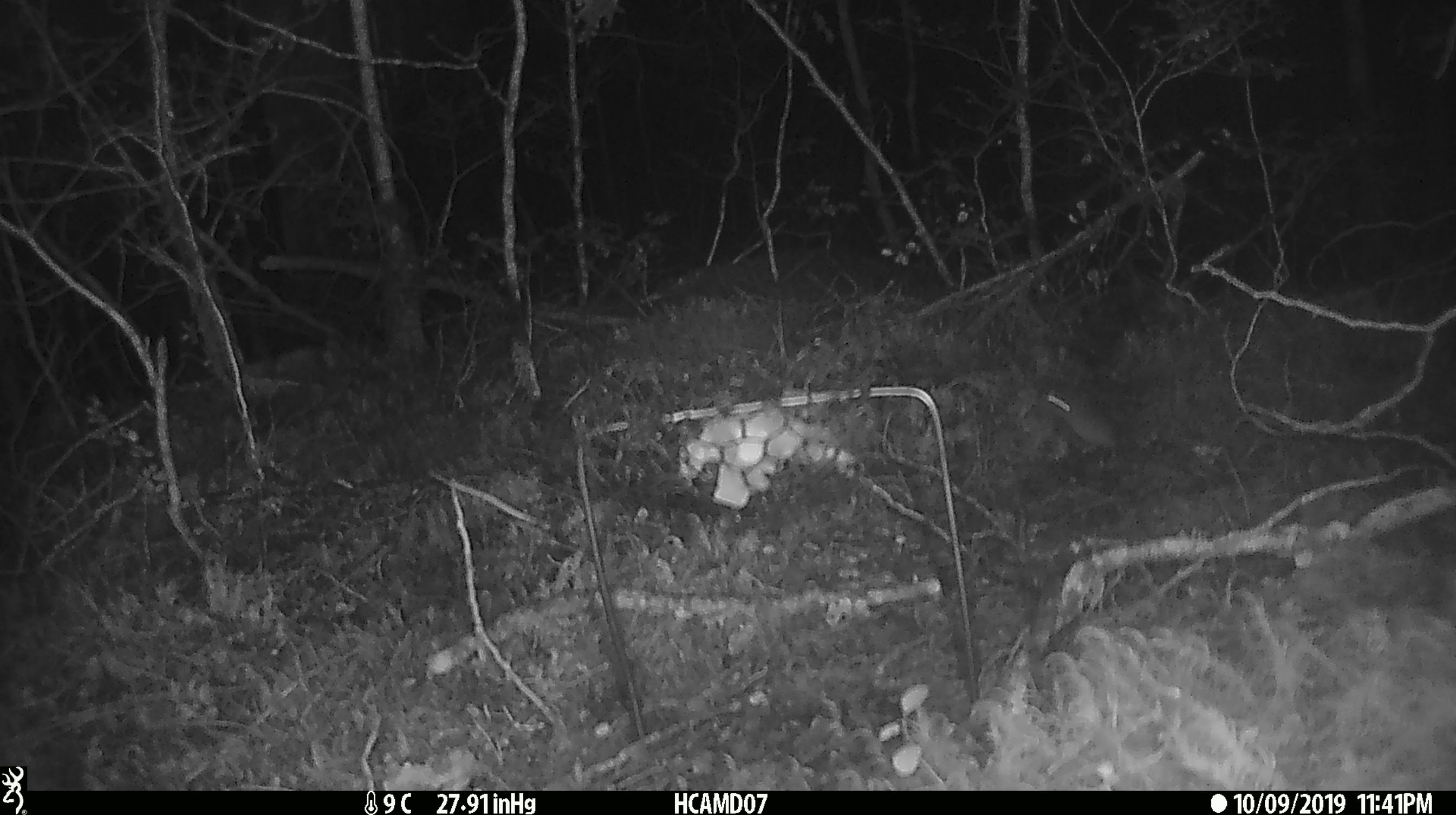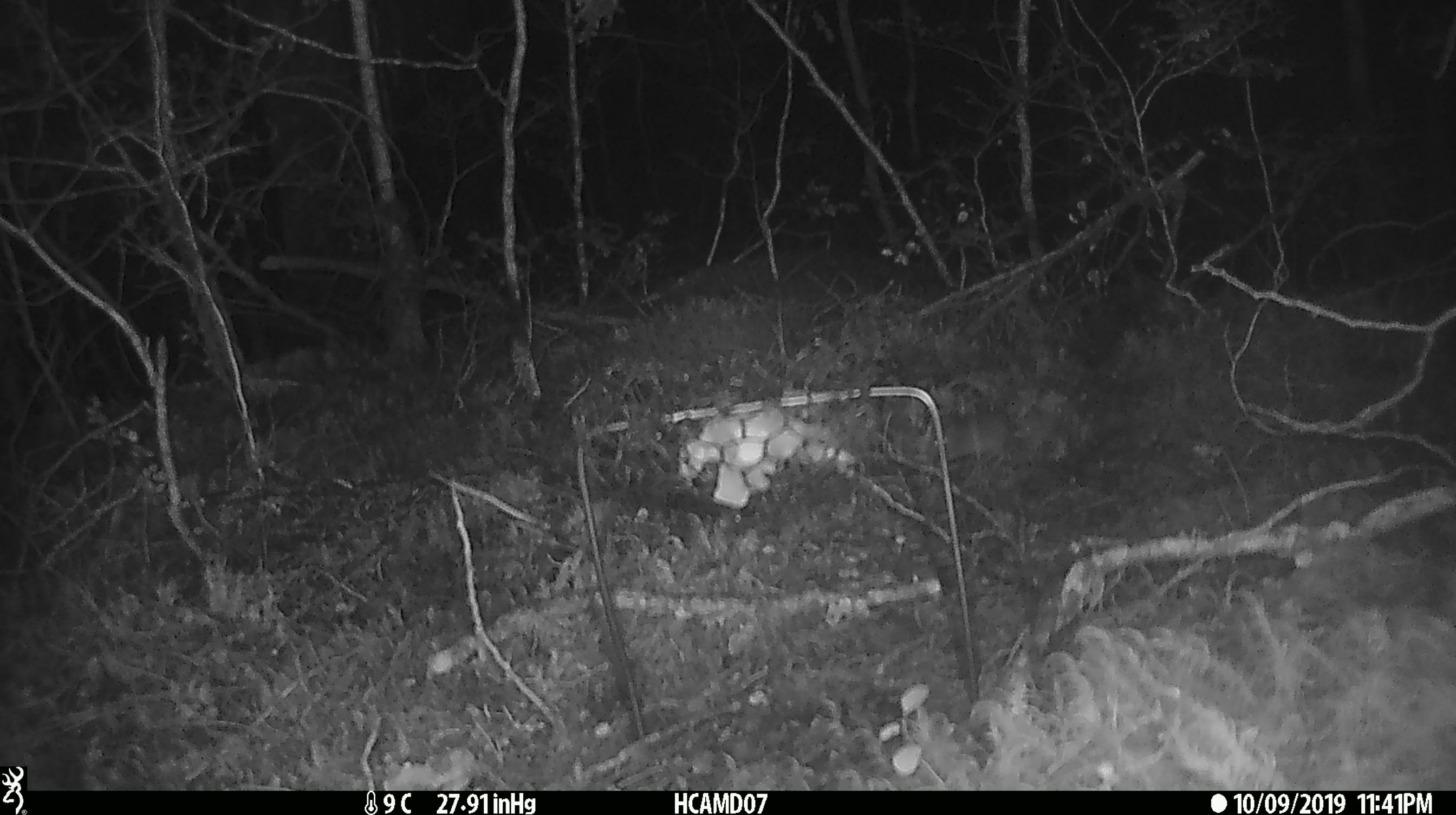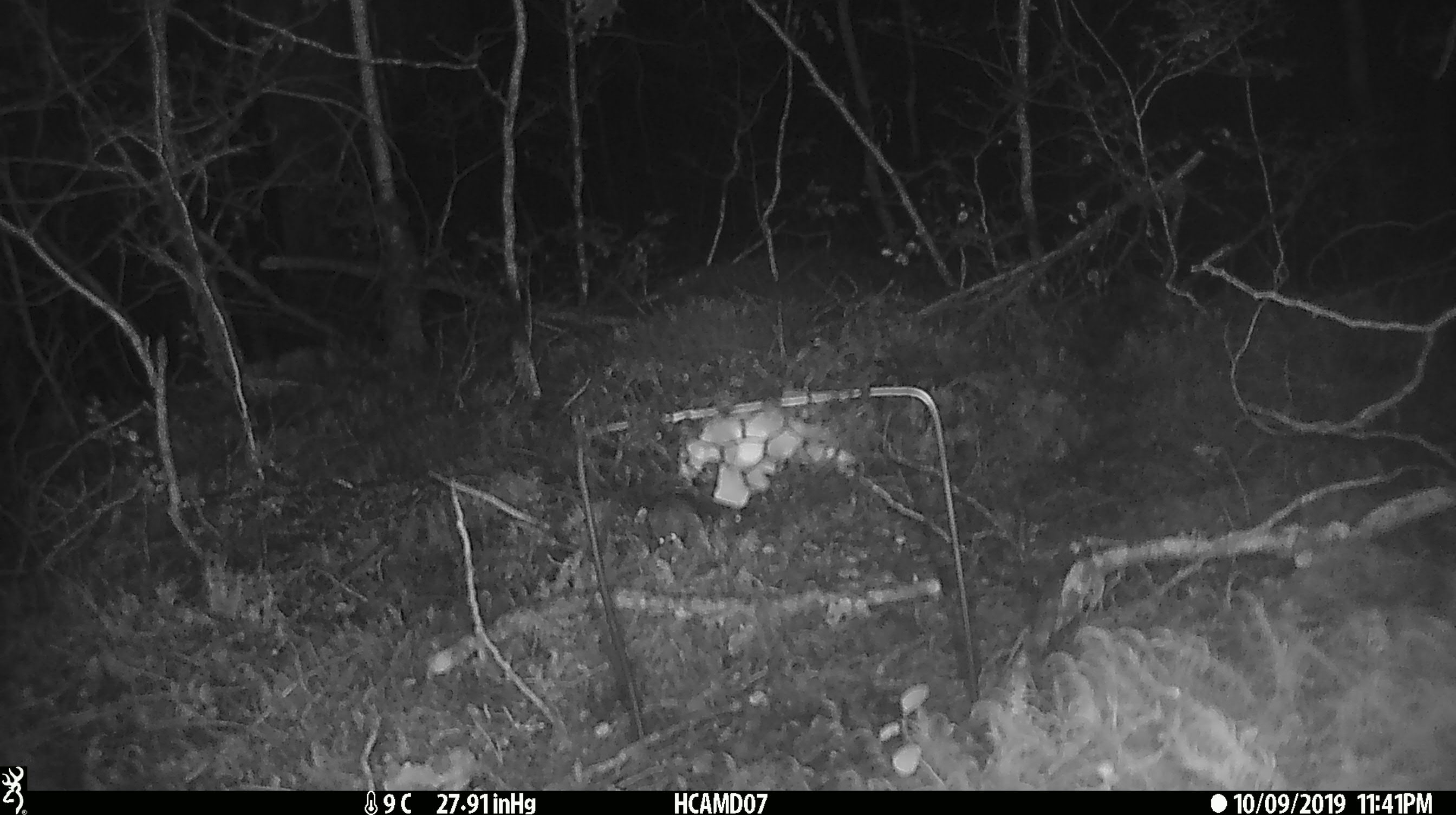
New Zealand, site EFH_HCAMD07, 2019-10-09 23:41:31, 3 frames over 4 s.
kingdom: Animalia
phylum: Chordata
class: Mammalia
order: Rodentia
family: Muridae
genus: Mus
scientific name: Mus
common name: mouse